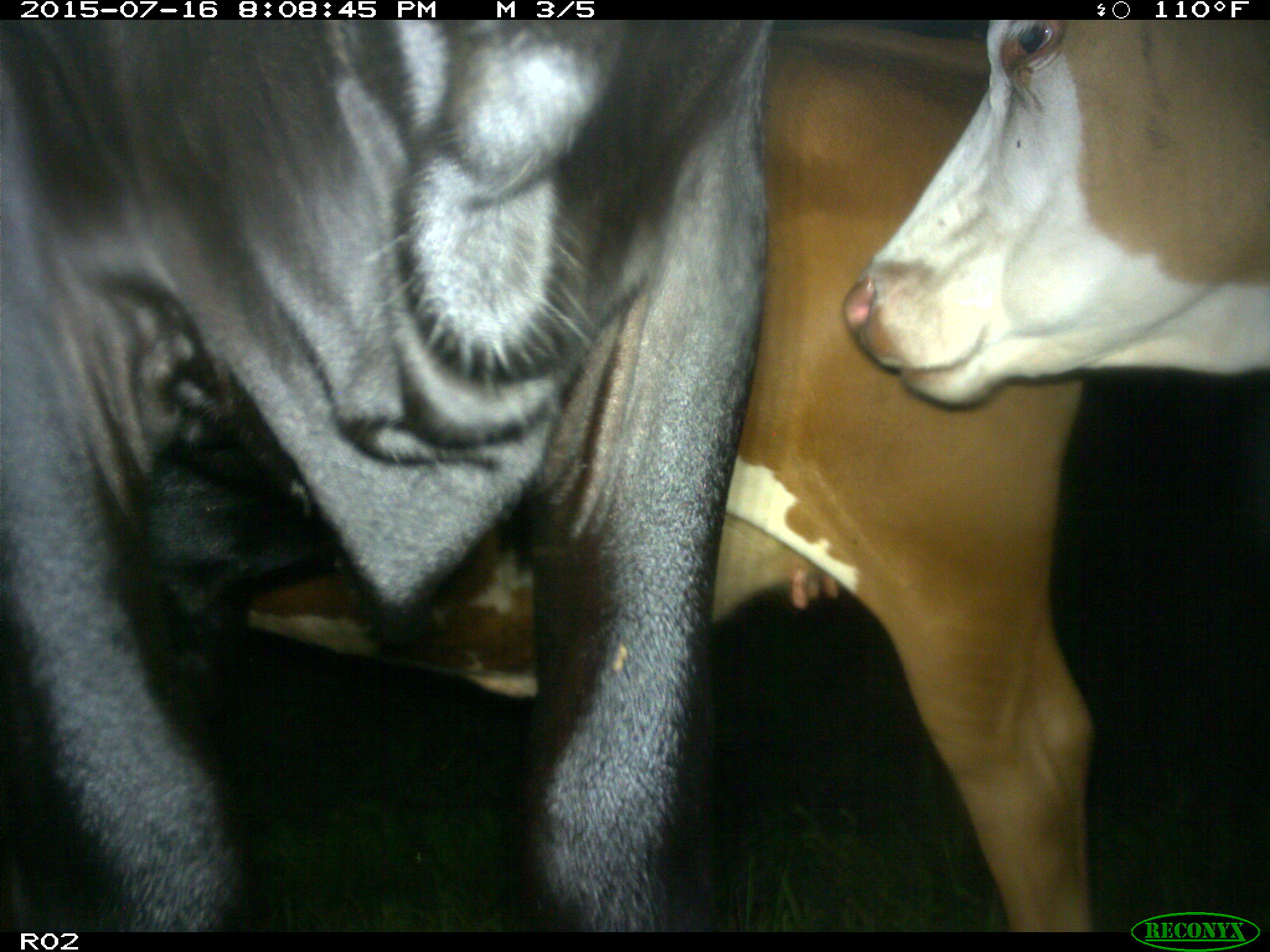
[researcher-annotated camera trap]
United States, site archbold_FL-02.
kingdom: Animalia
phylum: Chordata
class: Mammalia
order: Artiodactyla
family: Bovidae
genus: Bos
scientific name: Bos taurus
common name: domestic cow